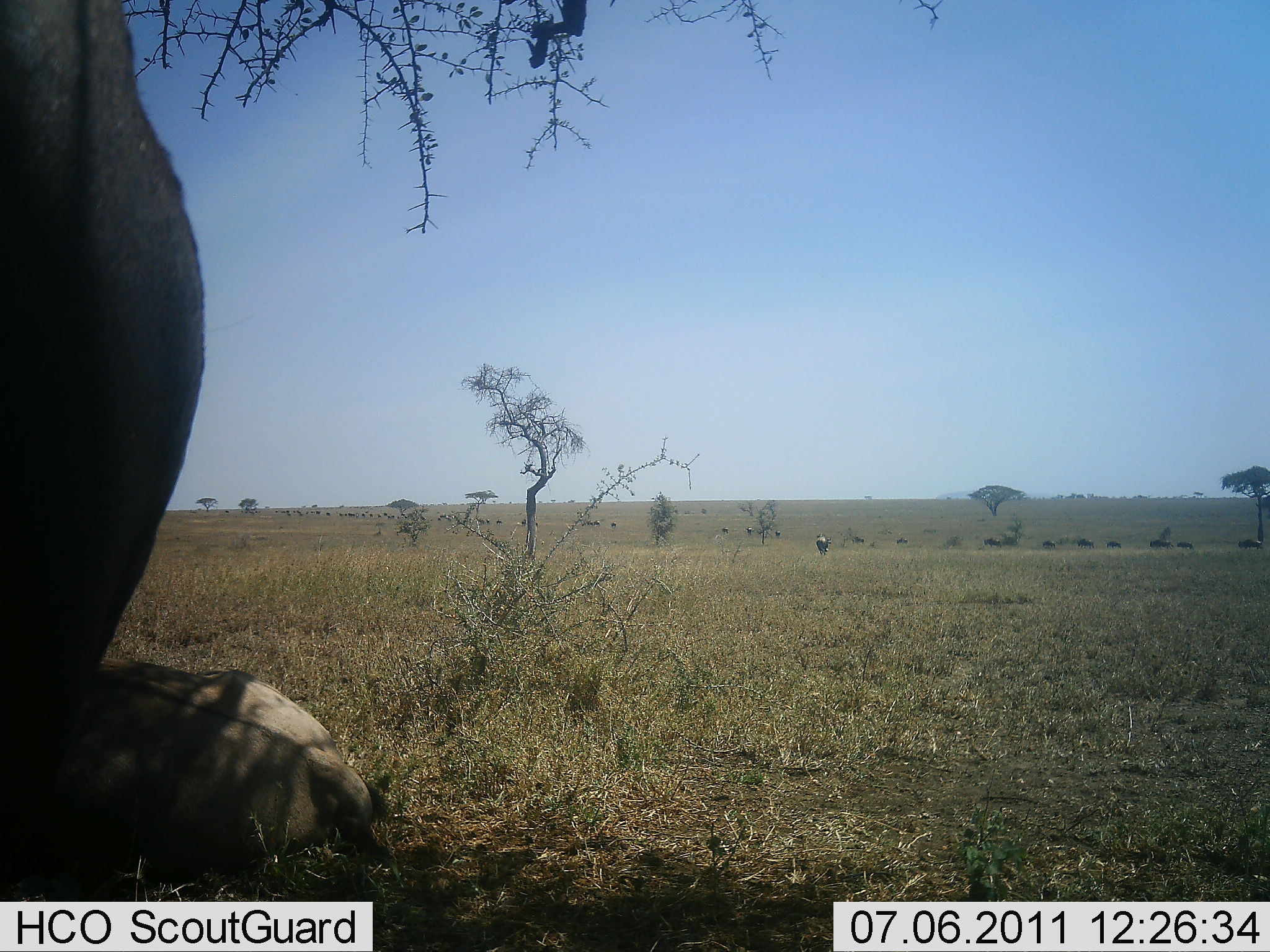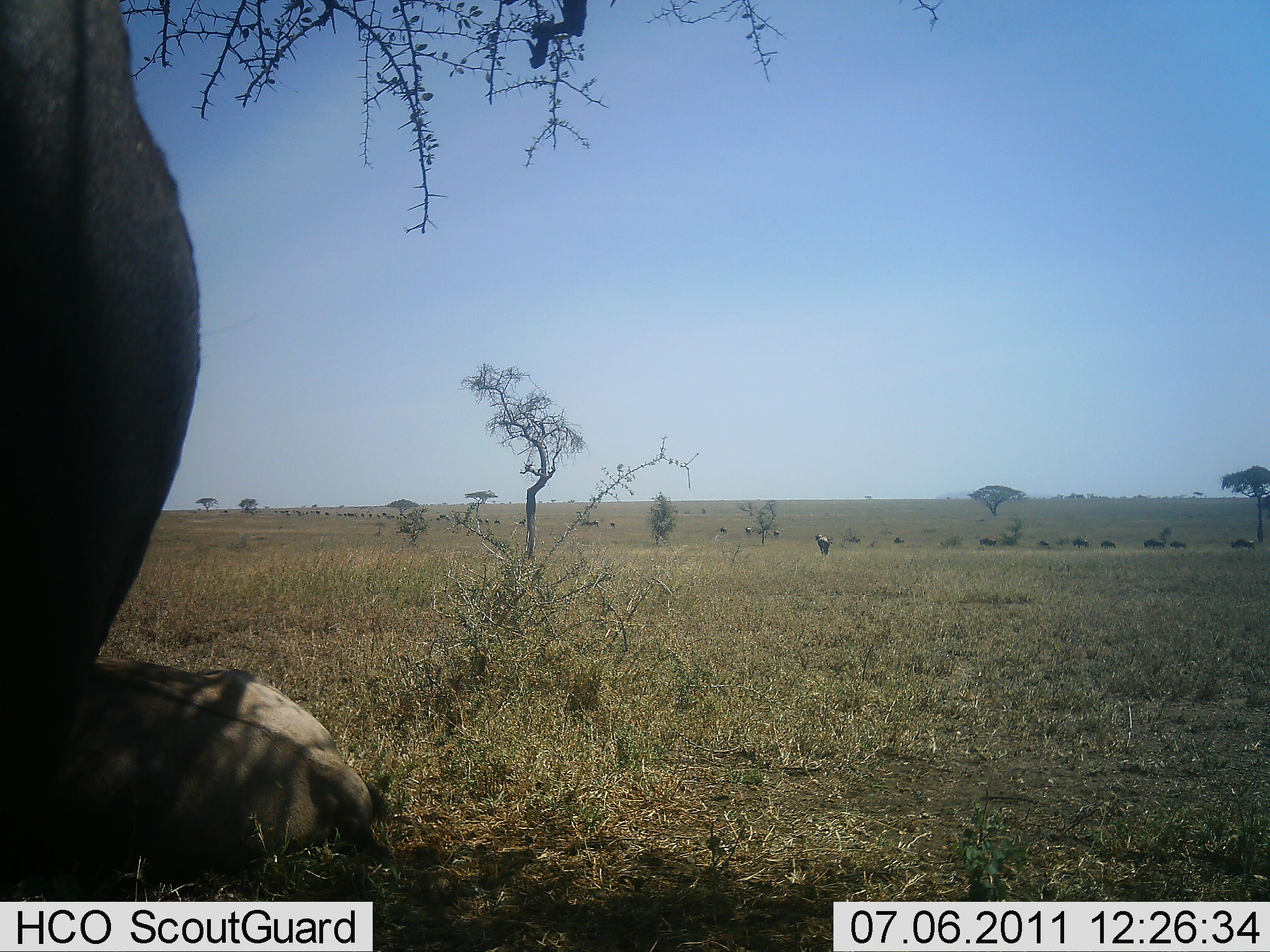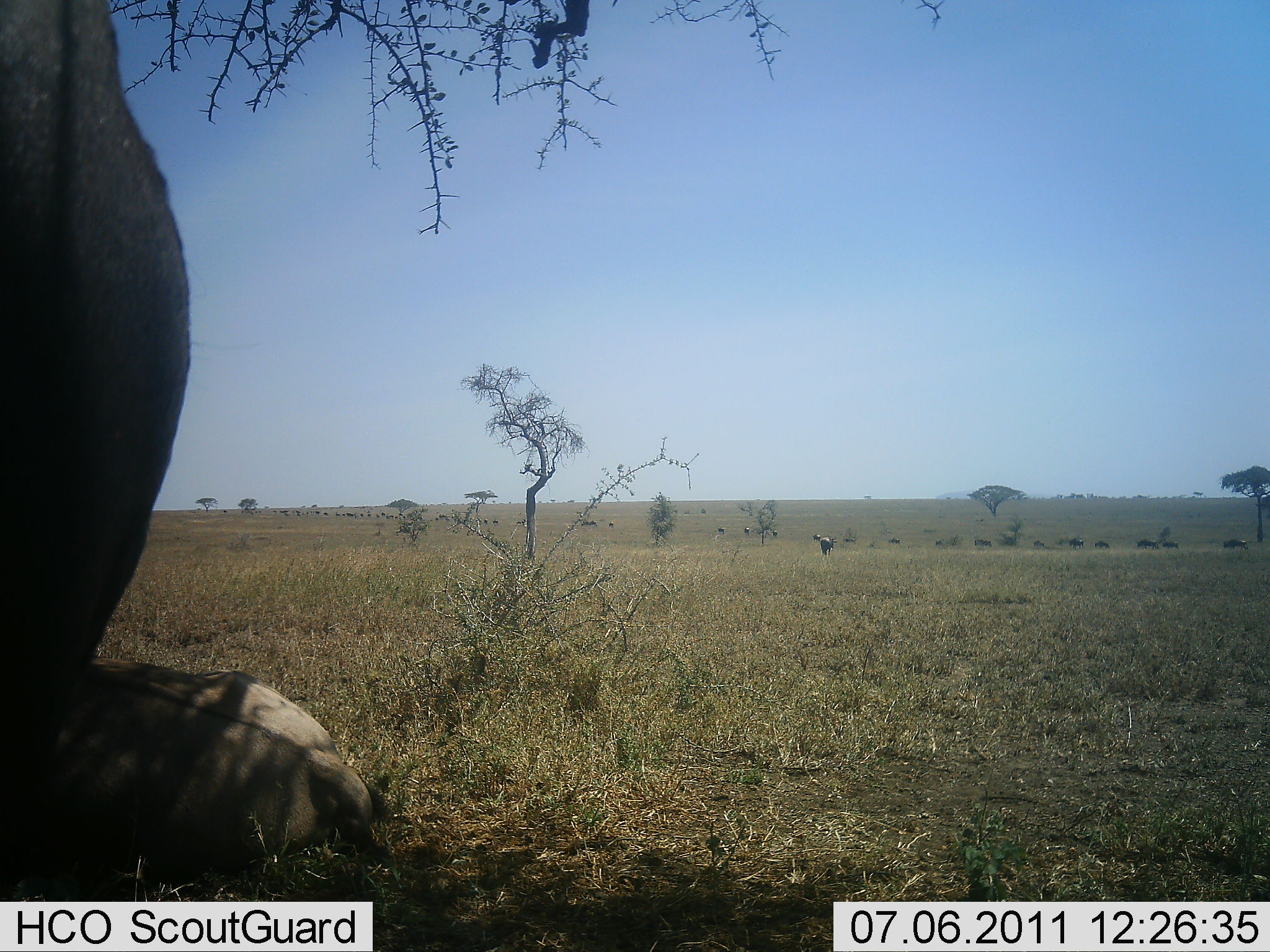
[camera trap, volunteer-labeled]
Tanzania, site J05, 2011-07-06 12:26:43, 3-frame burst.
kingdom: Animalia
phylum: Chordata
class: Mammalia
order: Artiodactyla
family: Bovidae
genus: Connochaetes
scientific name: Connochaetes taurinus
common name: blue wildebeest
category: wildebeest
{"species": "wildebeest (blue wildebeest) (Connochaetes taurinus)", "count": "11-50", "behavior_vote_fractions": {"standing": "12%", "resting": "38%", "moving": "75%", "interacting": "0%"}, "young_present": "12%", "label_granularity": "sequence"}